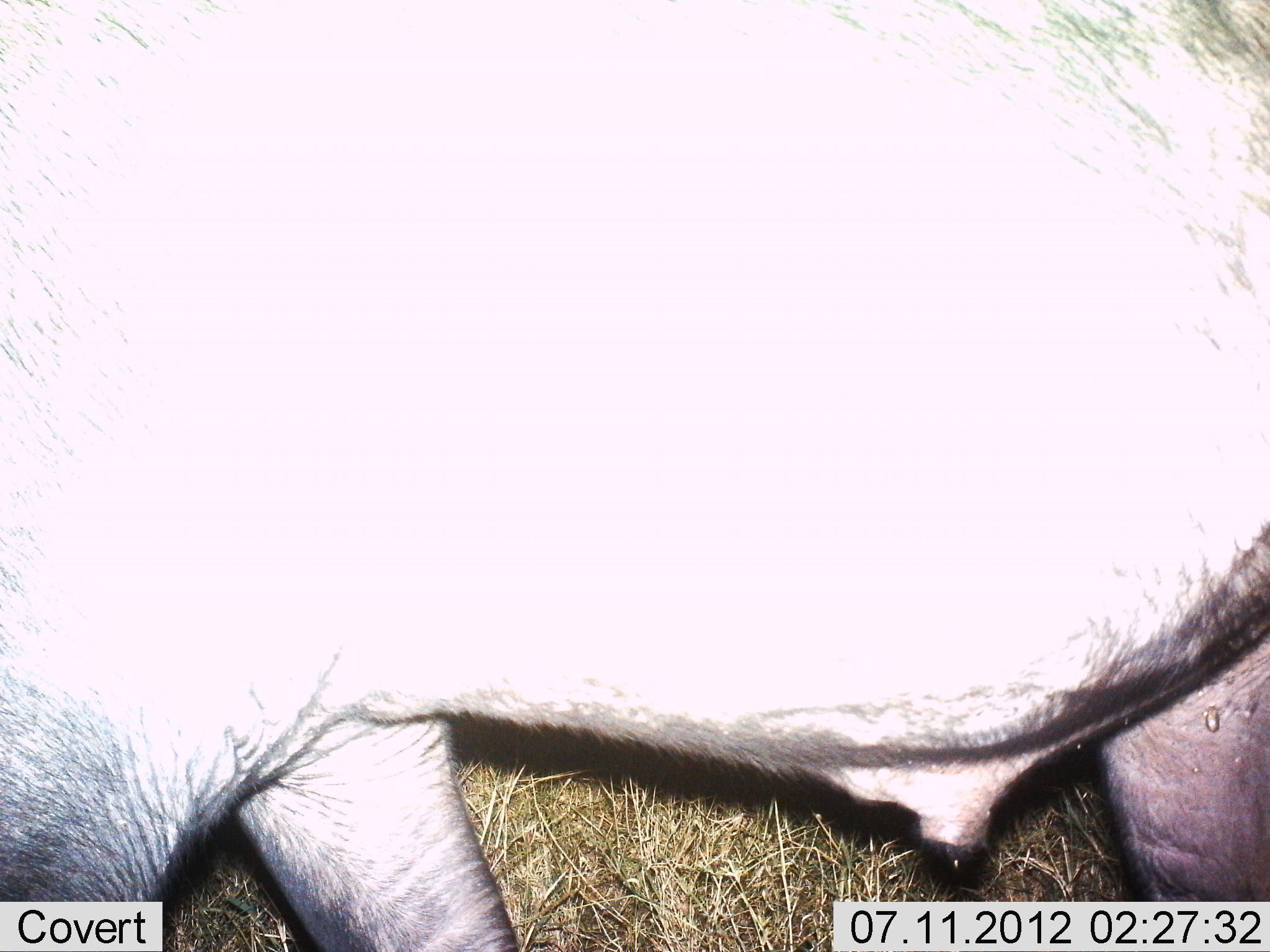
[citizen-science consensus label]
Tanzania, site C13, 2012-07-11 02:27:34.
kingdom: Animalia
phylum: Chordata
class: Mammalia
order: Artiodactyla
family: Bovidae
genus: Syncerus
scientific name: Syncerus caffer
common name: cape buffalo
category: buffalo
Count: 1.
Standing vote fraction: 60%.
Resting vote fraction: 0%.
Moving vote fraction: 40%.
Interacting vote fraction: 0%.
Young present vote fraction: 0%.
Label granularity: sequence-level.